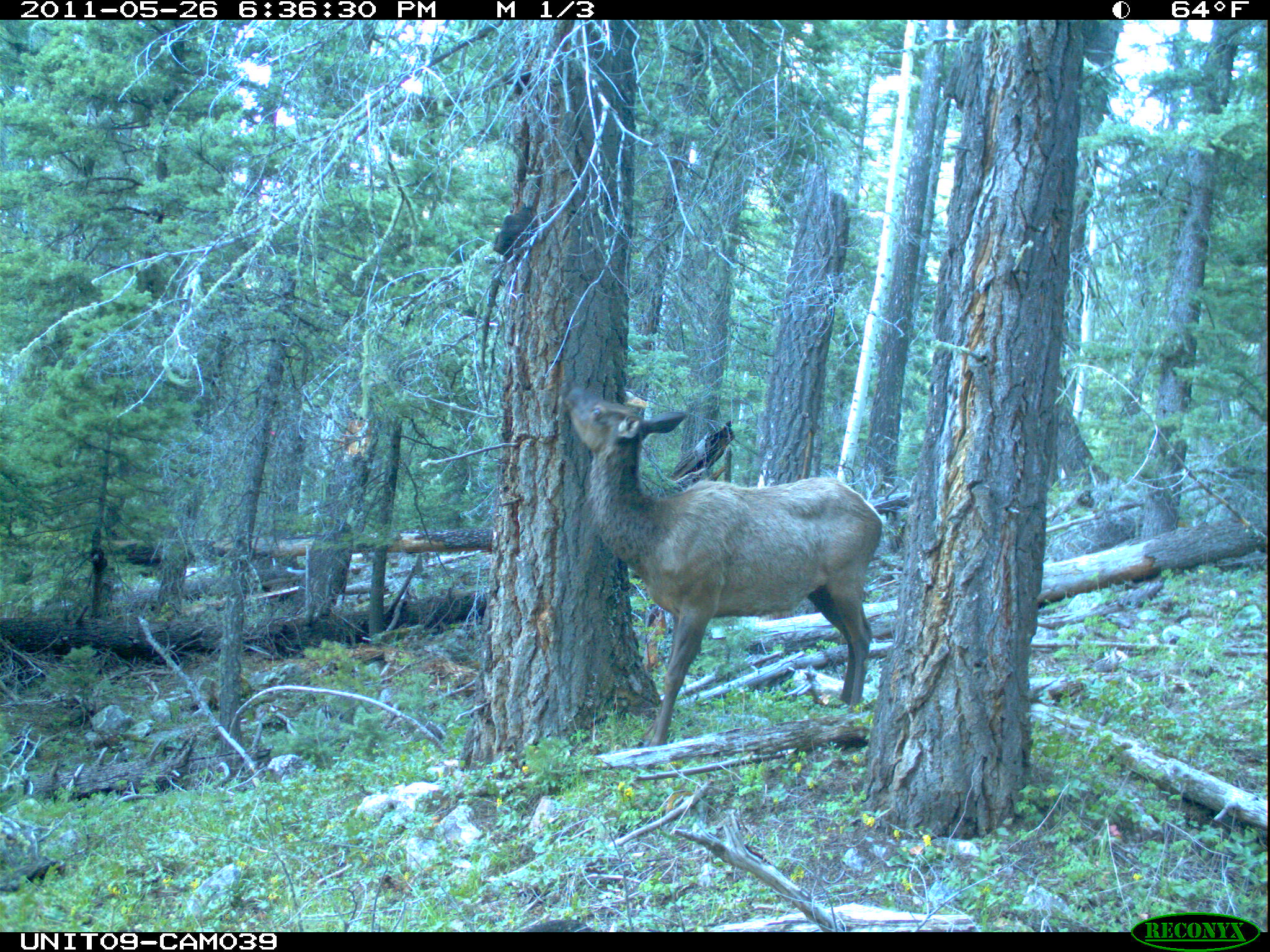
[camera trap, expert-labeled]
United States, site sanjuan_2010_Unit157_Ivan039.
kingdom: Animalia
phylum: Chordata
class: Mammalia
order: Artiodactyla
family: Cervidae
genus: Cervus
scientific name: Cervus elaphus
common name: red deer